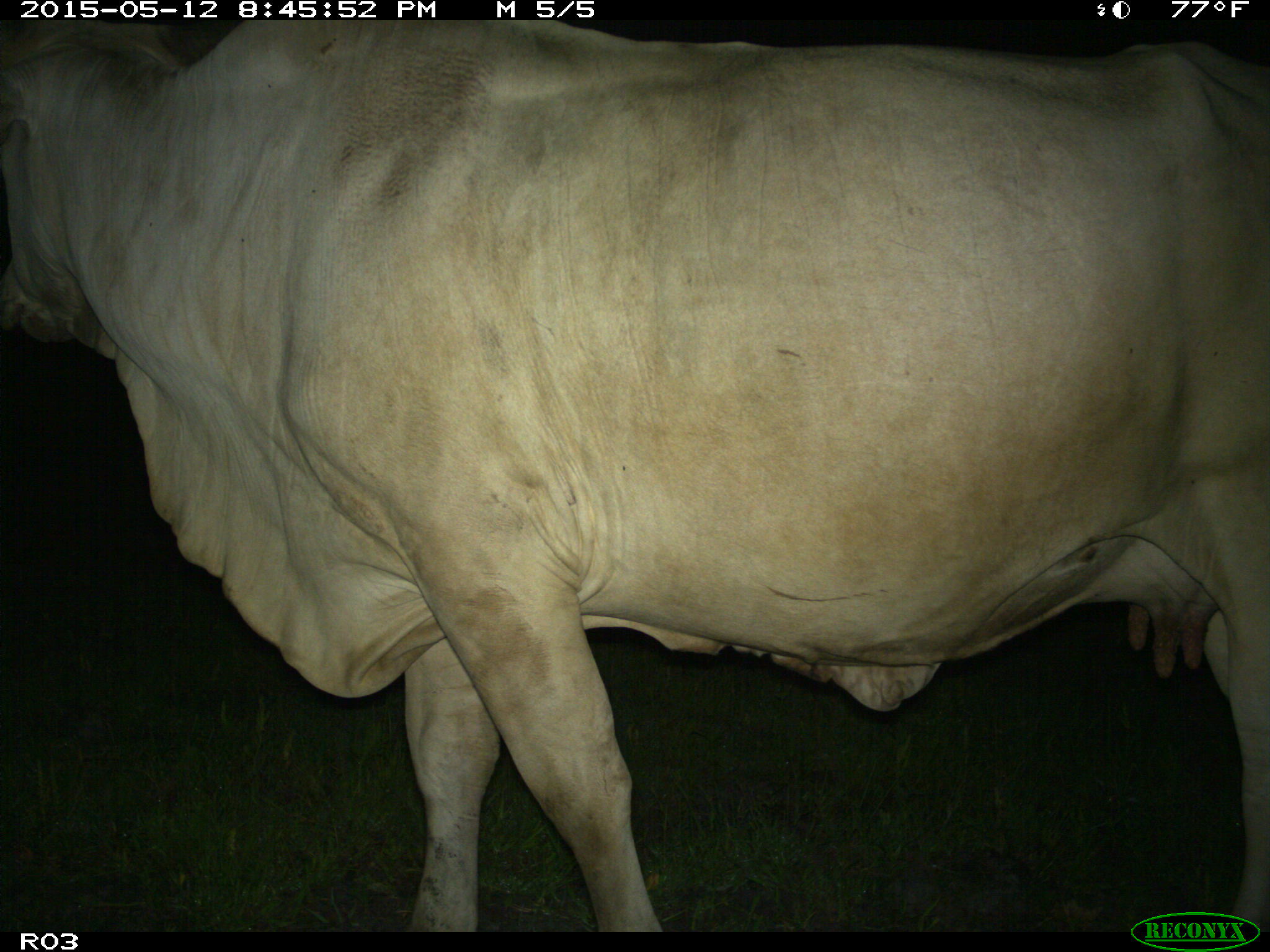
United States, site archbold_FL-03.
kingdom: Animalia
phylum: Chordata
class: Mammalia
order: Artiodactyla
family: Bovidae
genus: Bos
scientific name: Bos taurus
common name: domestic cow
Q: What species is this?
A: Bos taurus (domestic cow).